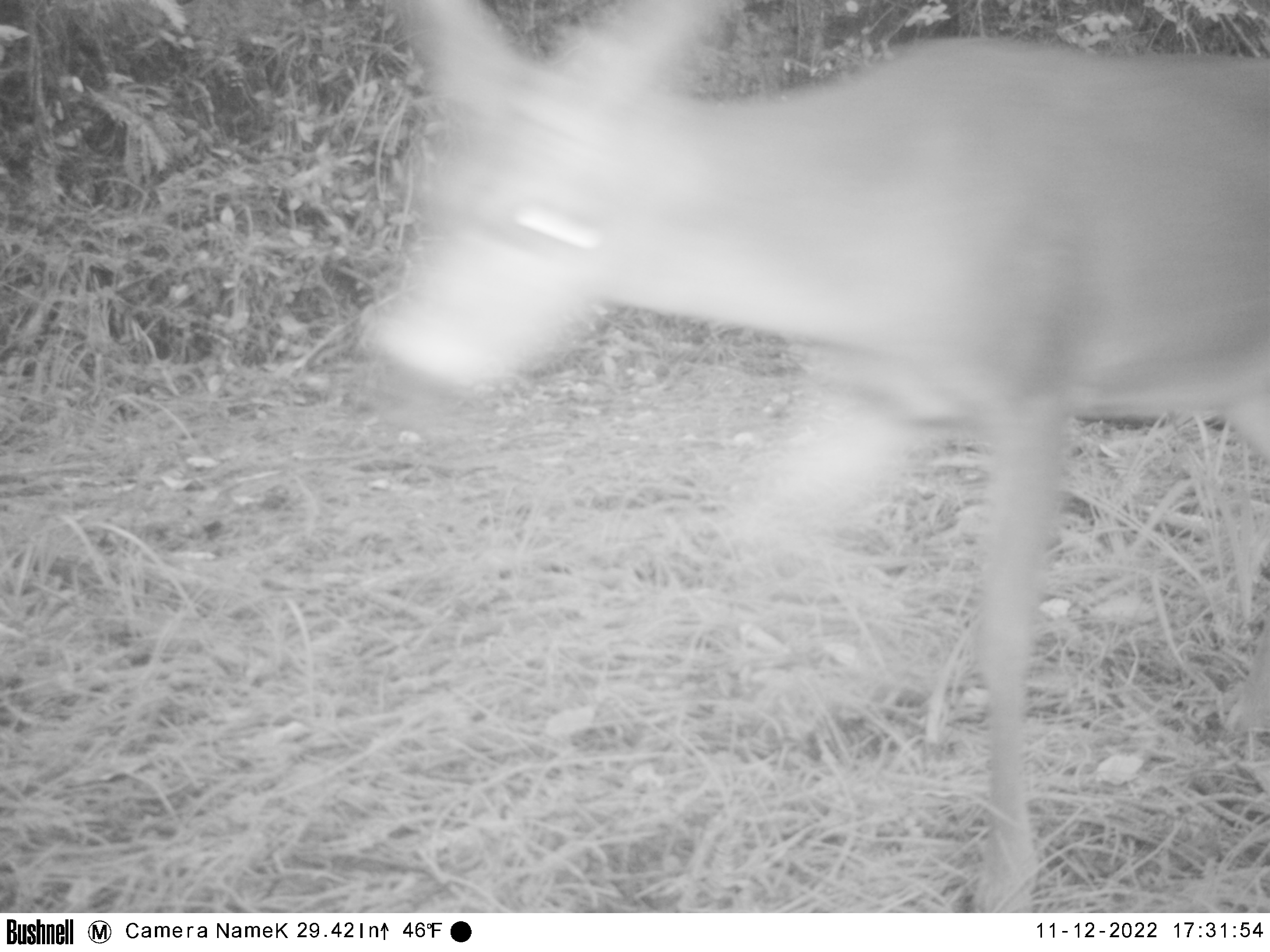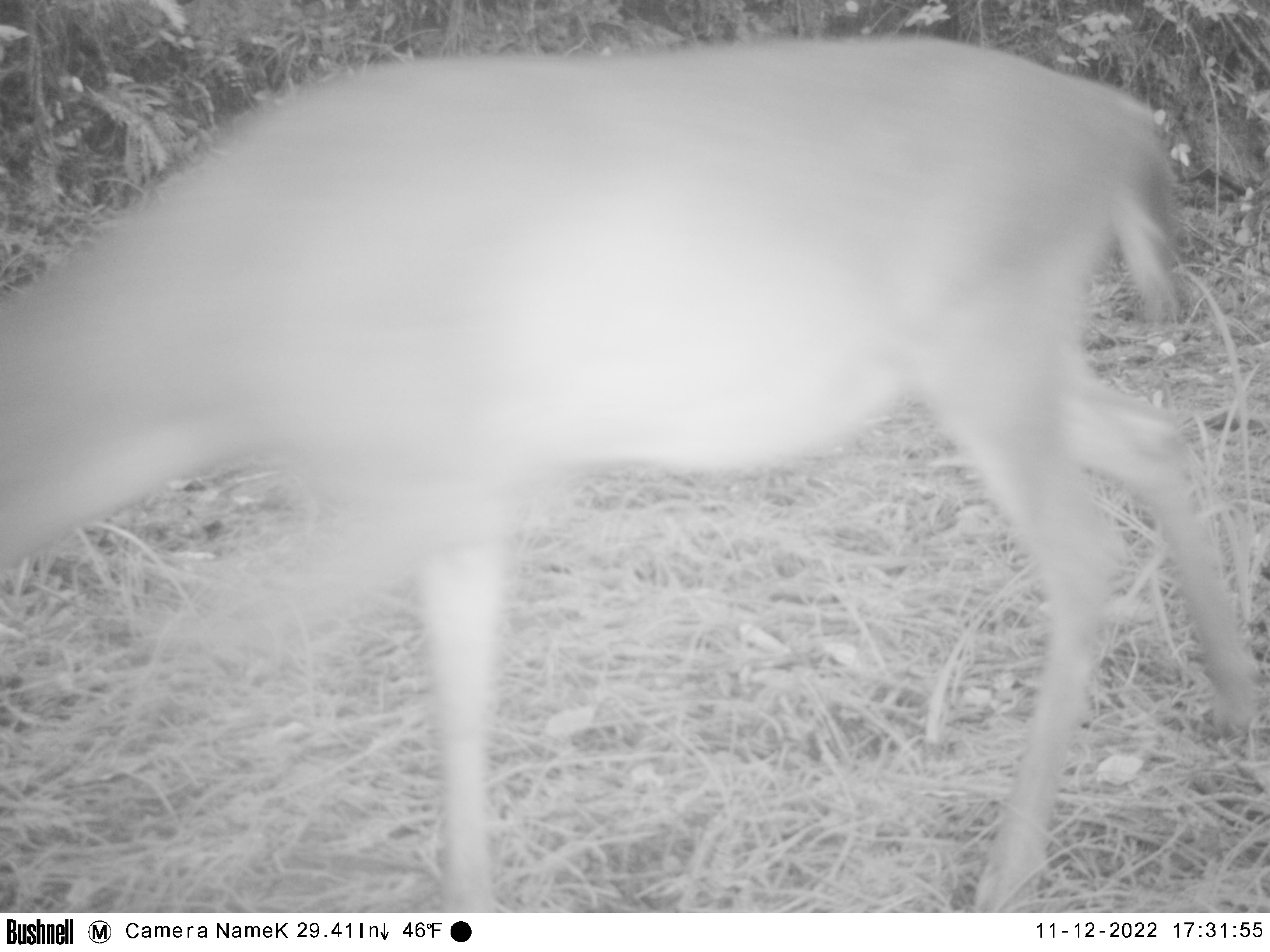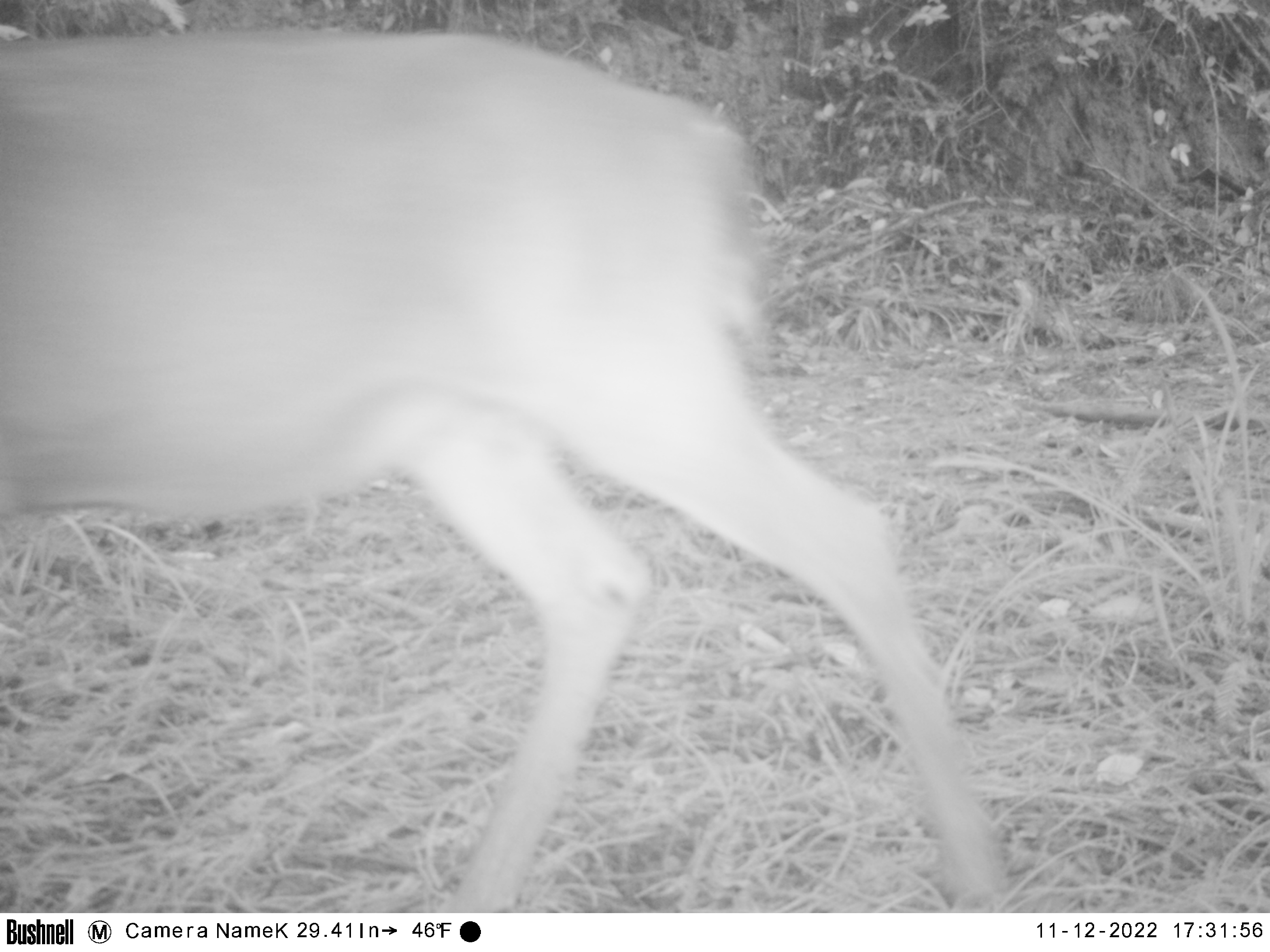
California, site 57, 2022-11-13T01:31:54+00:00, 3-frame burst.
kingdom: Animalia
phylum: Chordata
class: Mammalia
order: Artiodactyla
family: Cervidae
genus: Odocoileus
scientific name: Odocoileus hemionus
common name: mule deer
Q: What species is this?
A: Mule deer (Odocoileus hemionus).